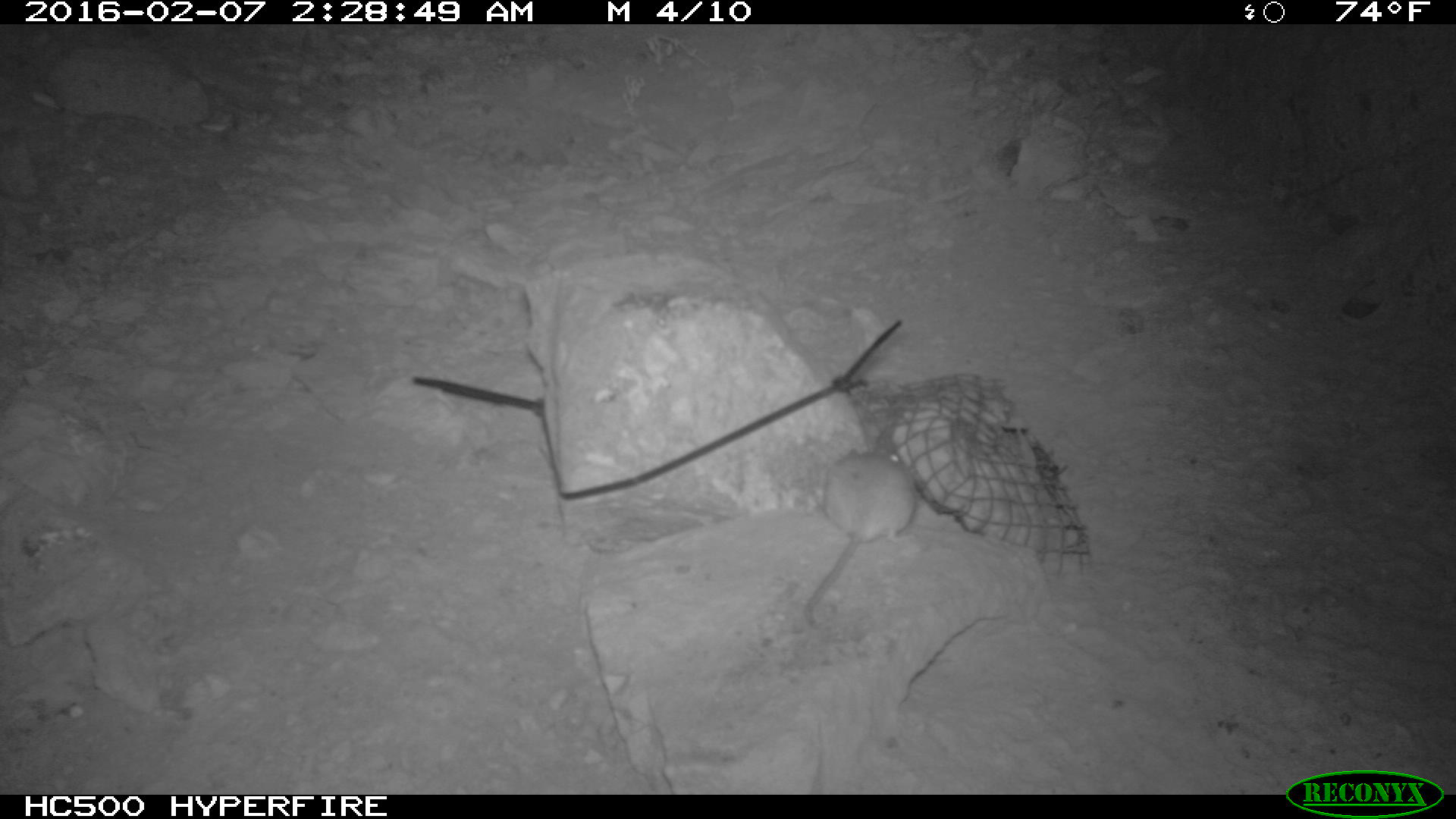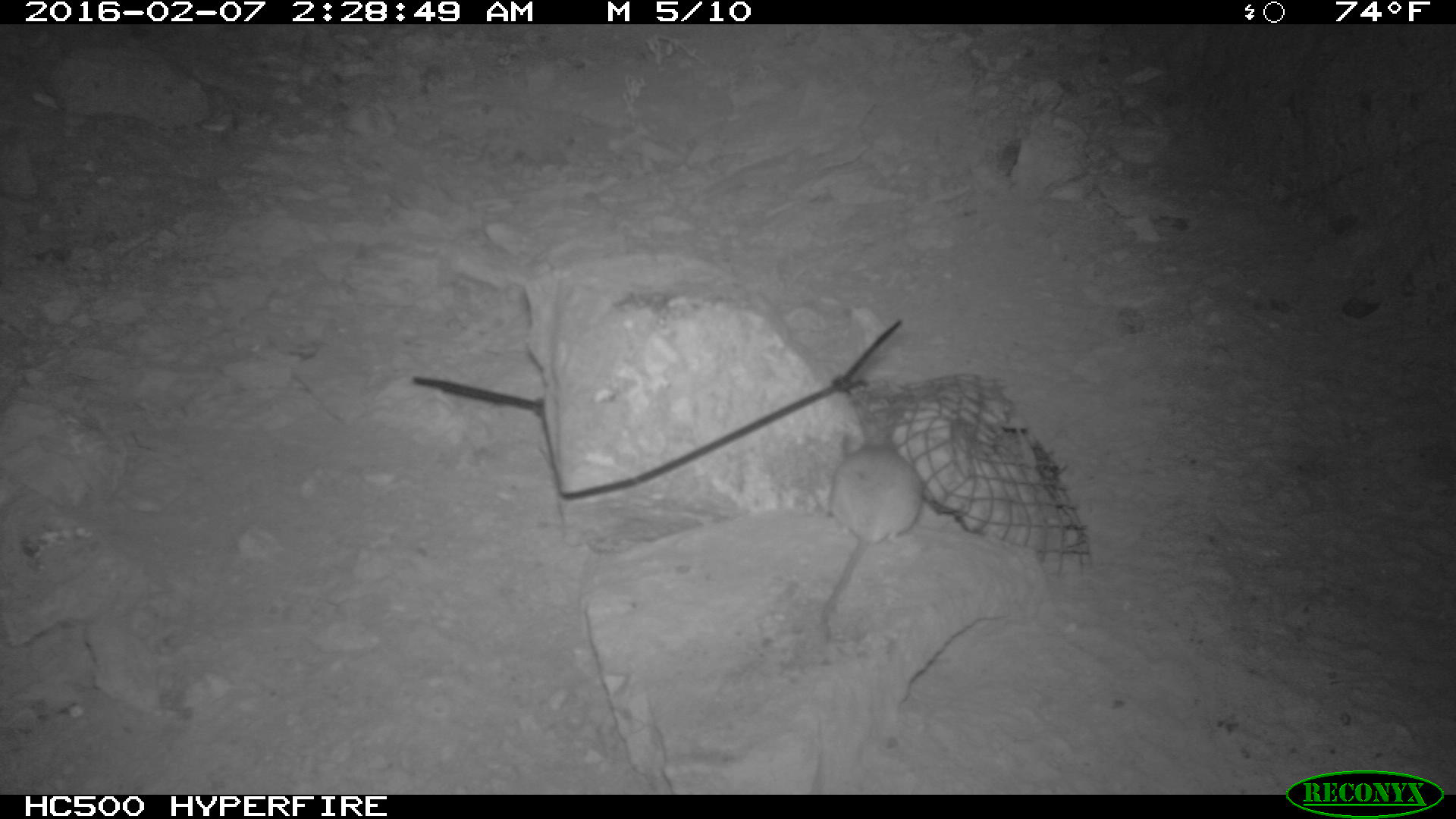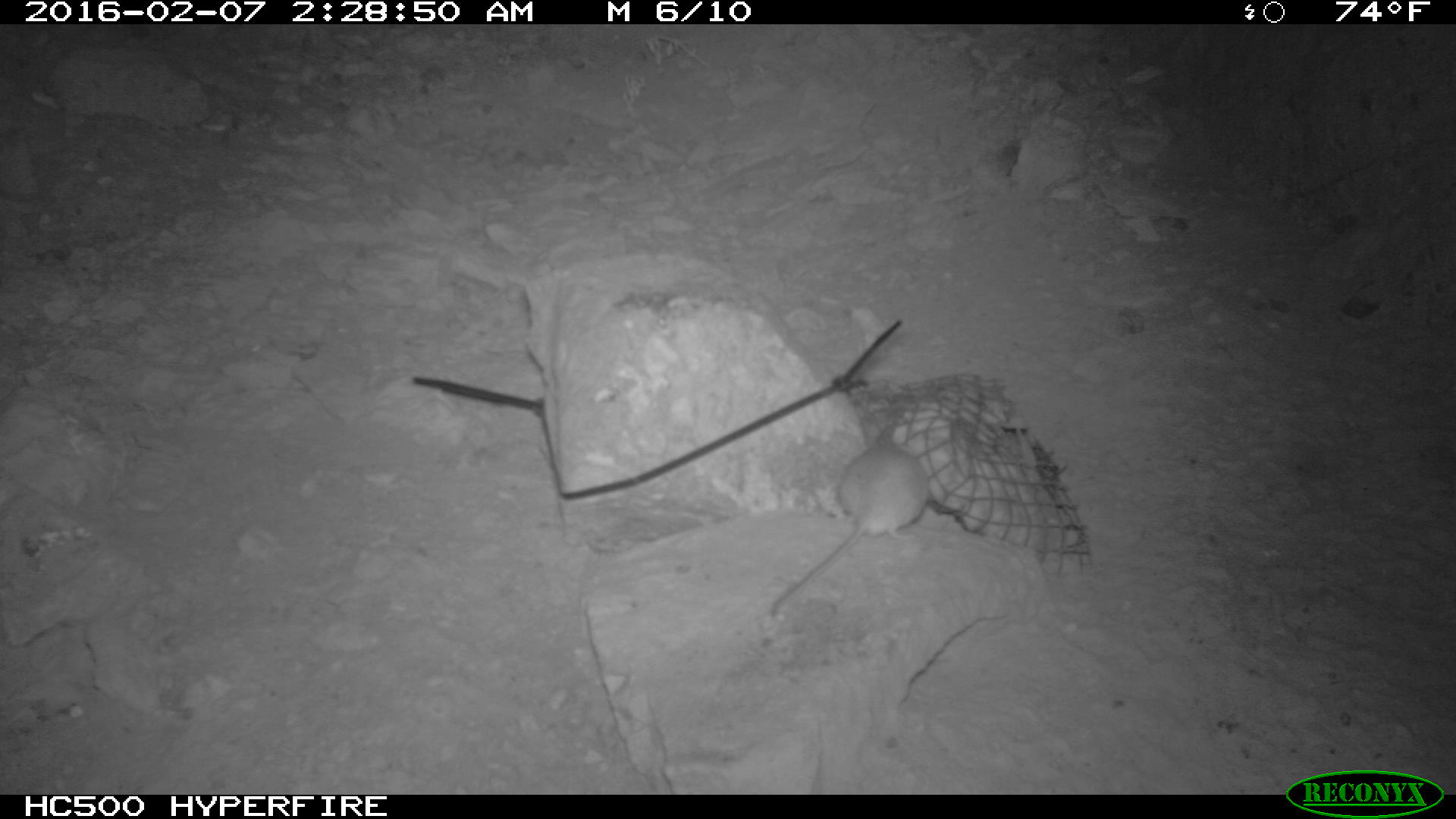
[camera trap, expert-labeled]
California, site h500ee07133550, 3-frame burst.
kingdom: Animalia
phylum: Chordata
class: Mammalia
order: Rodentia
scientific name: Rodentia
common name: rodent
Rodent (Rodentia).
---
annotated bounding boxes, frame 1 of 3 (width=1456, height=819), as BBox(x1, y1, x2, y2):
rodent: BBox(800, 447, 915, 627)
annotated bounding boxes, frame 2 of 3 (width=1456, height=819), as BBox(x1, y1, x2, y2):
rodent: BBox(816, 428, 930, 635)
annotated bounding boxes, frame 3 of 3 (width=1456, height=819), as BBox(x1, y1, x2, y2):
rodent: BBox(772, 439, 929, 615)